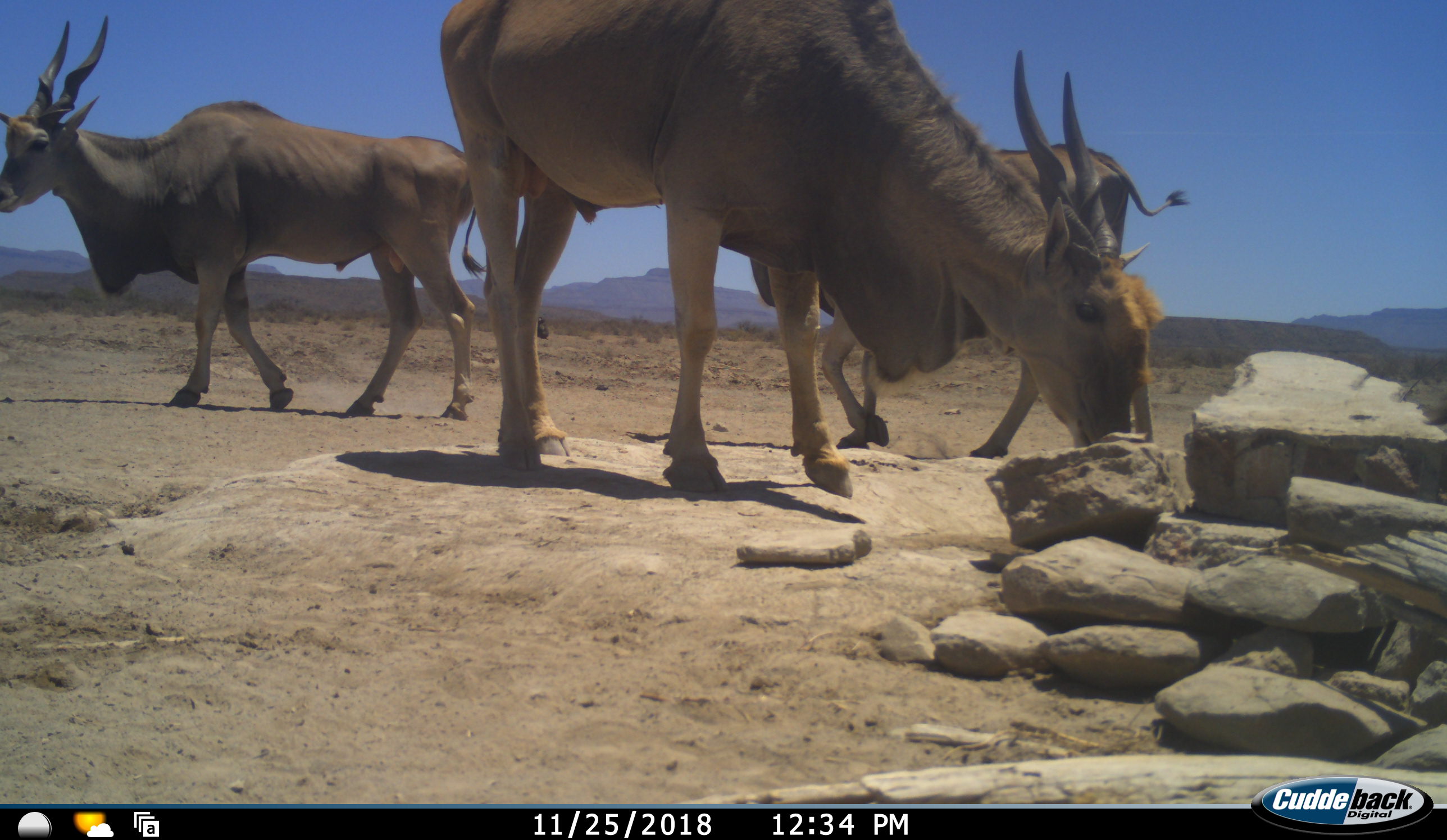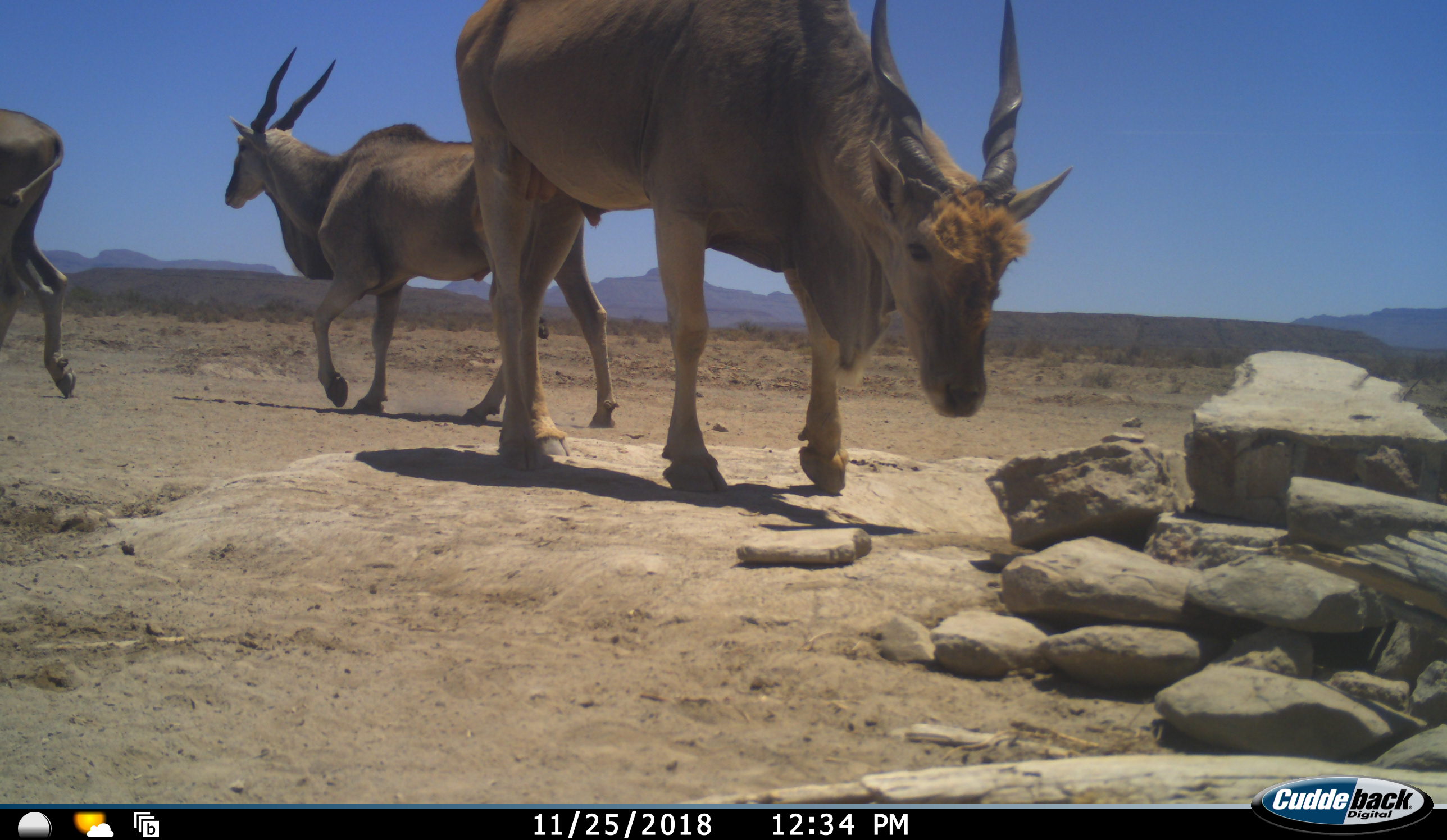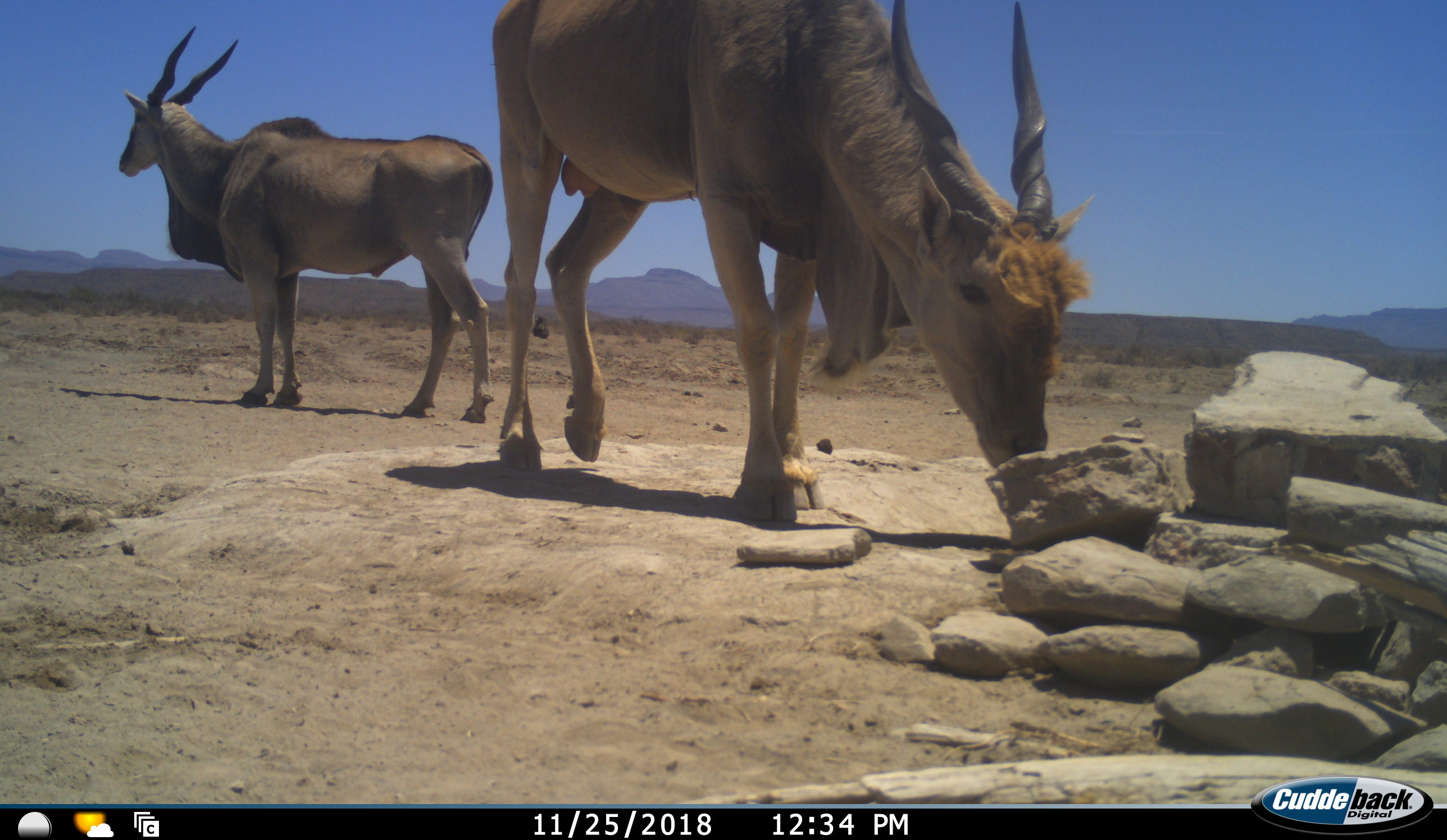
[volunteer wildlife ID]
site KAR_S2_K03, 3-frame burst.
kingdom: Animalia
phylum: Chordata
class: Mammalia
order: Artiodactyla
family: Bovidae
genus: Tragelaphus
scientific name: Tragelaphus oryx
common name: eland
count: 3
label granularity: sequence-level